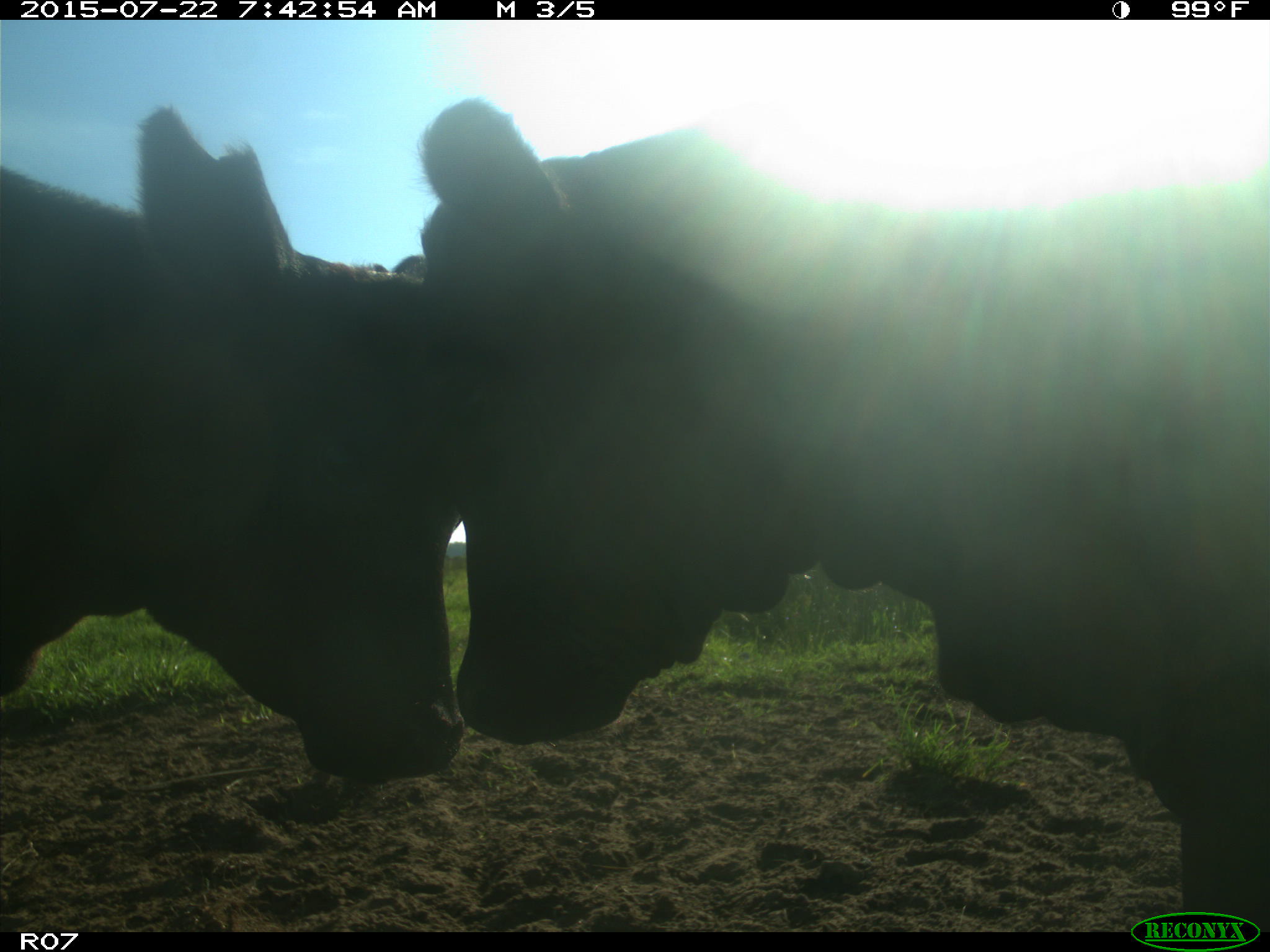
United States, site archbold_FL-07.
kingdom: Animalia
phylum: Chordata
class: Mammalia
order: Artiodactyla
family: Cervidae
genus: Odocoileus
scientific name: Odocoileus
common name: deer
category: unidentified deer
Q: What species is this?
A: Unidentified deer (deer) (Odocoileus).